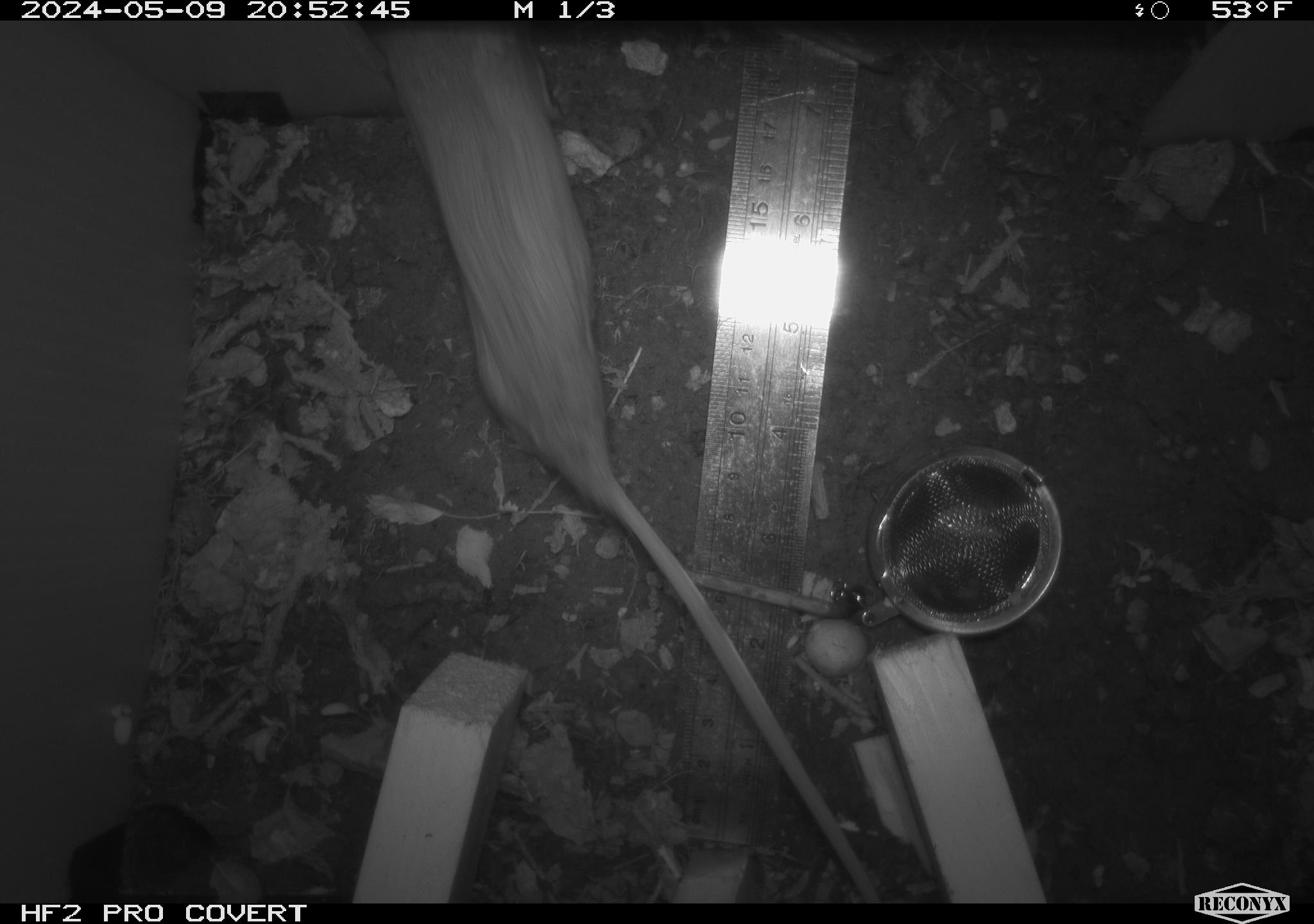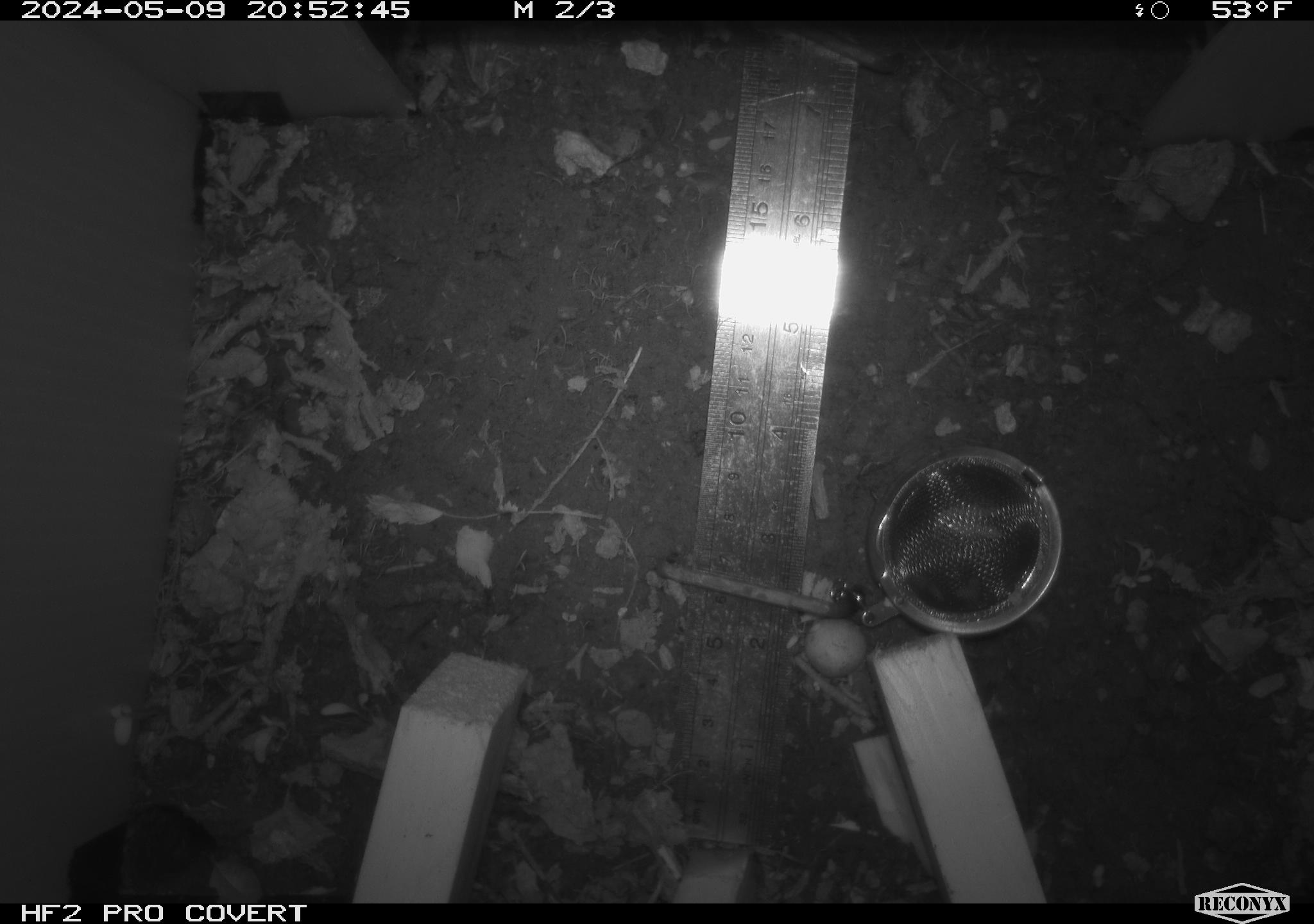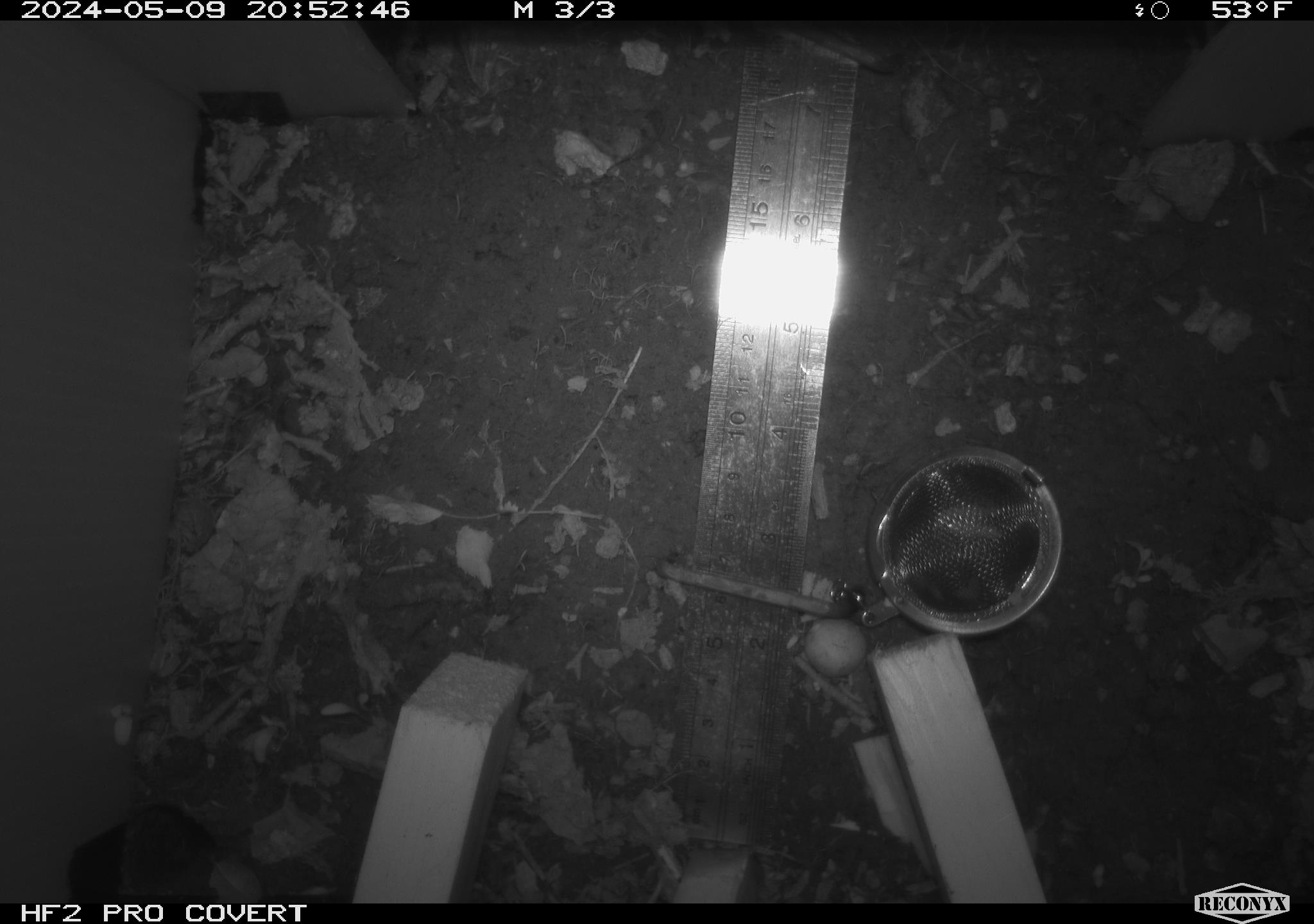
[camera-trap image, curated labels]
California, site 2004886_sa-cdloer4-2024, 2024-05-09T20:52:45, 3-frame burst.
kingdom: Animalia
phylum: Chordata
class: Mammalia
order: Rodentia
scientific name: Rodentia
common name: mouse species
Mouse species (Rodentia).